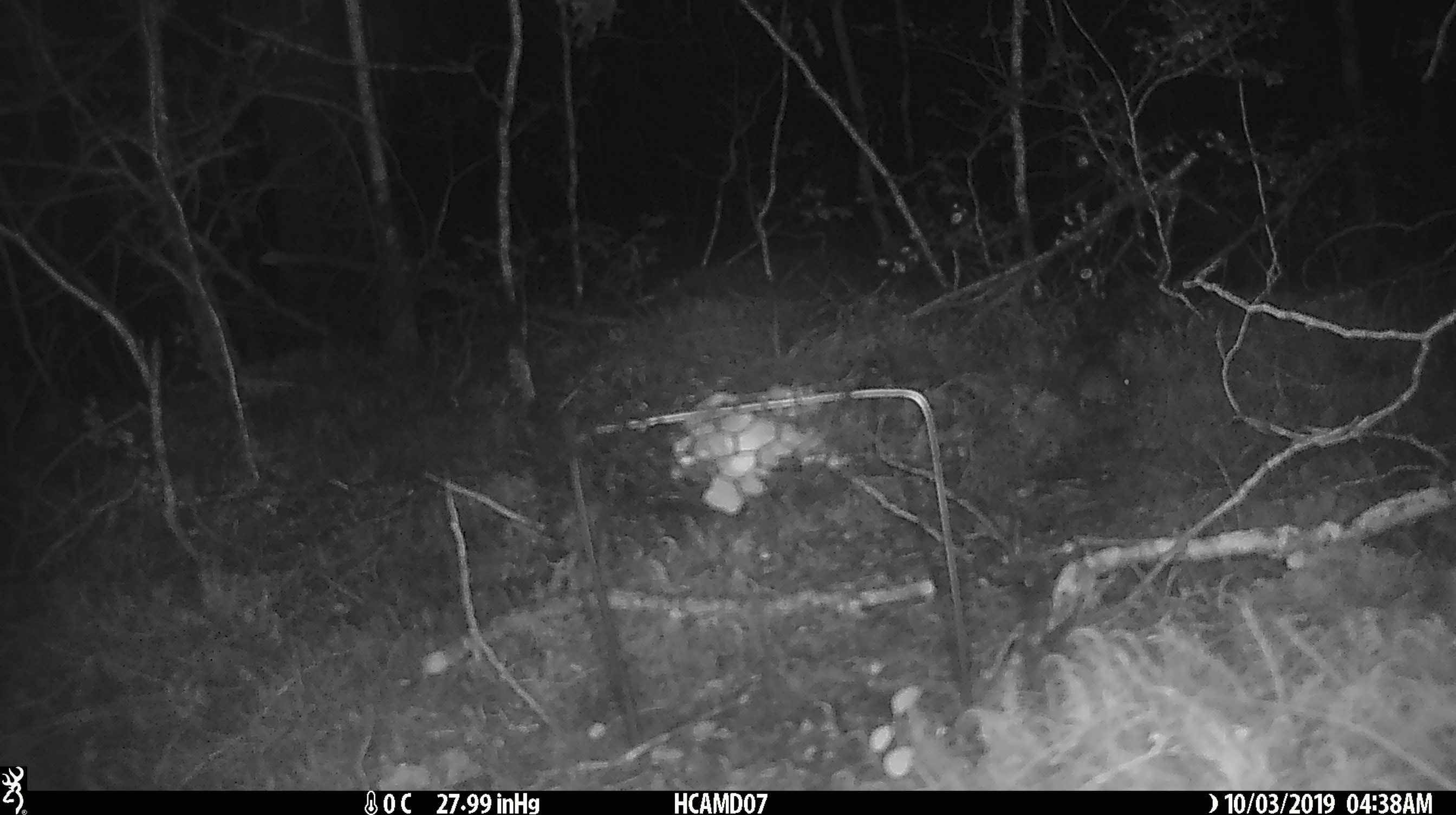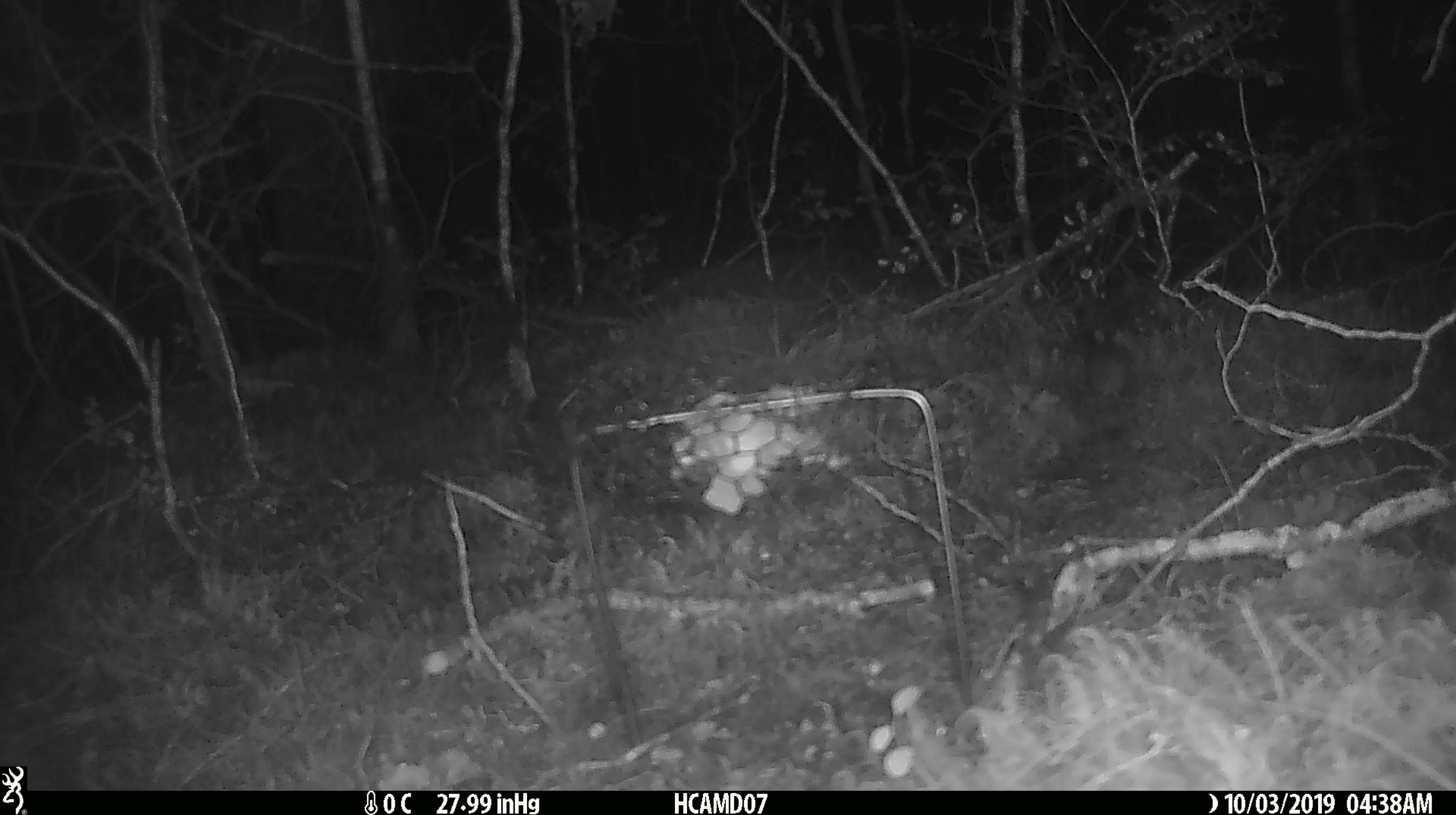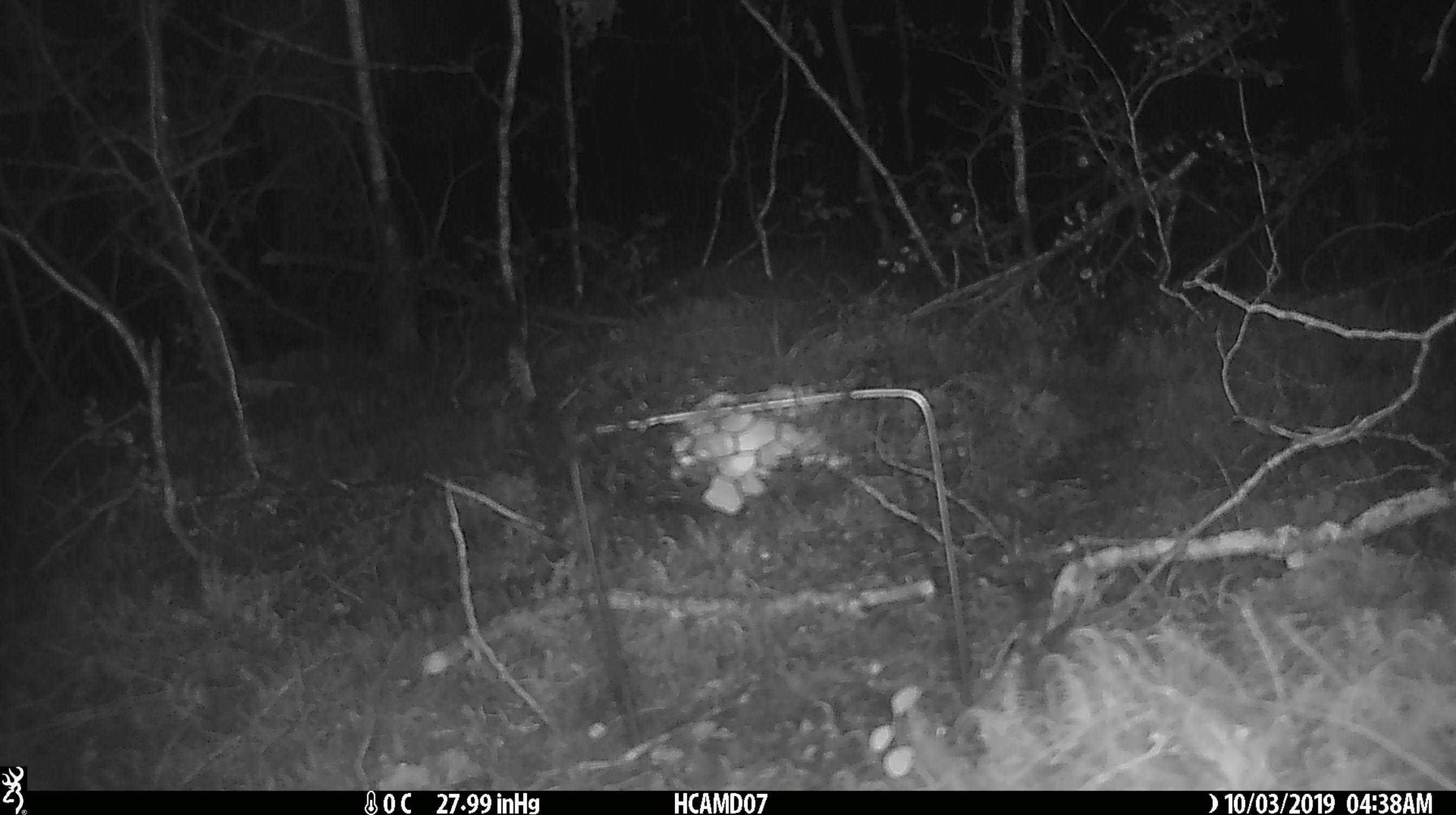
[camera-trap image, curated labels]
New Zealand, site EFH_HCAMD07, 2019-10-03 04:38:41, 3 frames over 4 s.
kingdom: Animalia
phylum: Chordata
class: Mammalia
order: Rodentia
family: Muridae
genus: Mus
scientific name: Mus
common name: mouse